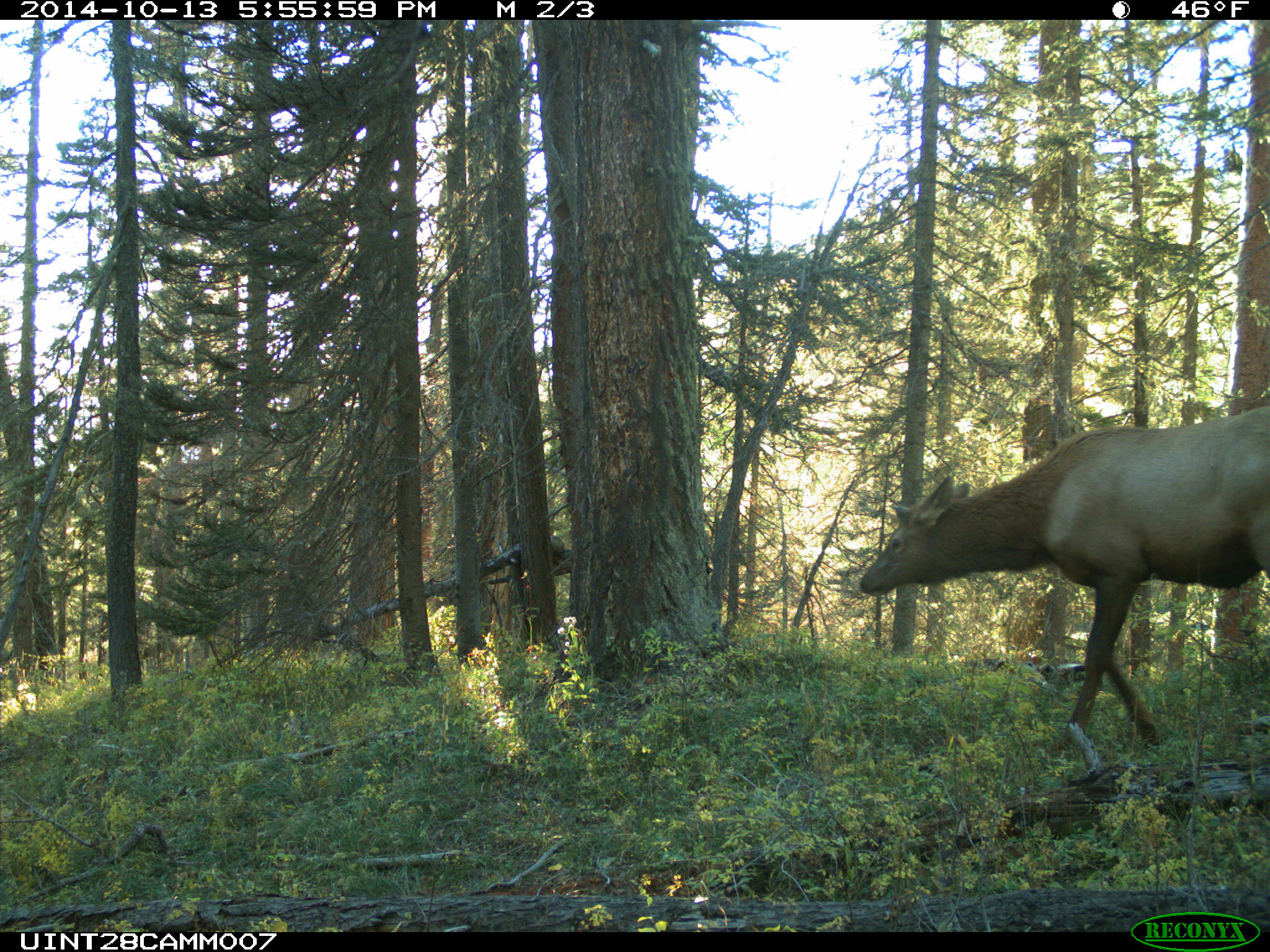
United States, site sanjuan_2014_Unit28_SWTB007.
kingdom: Animalia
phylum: Chordata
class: Mammalia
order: Artiodactyla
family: Cervidae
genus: Cervus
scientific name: Cervus elaphus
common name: red deer